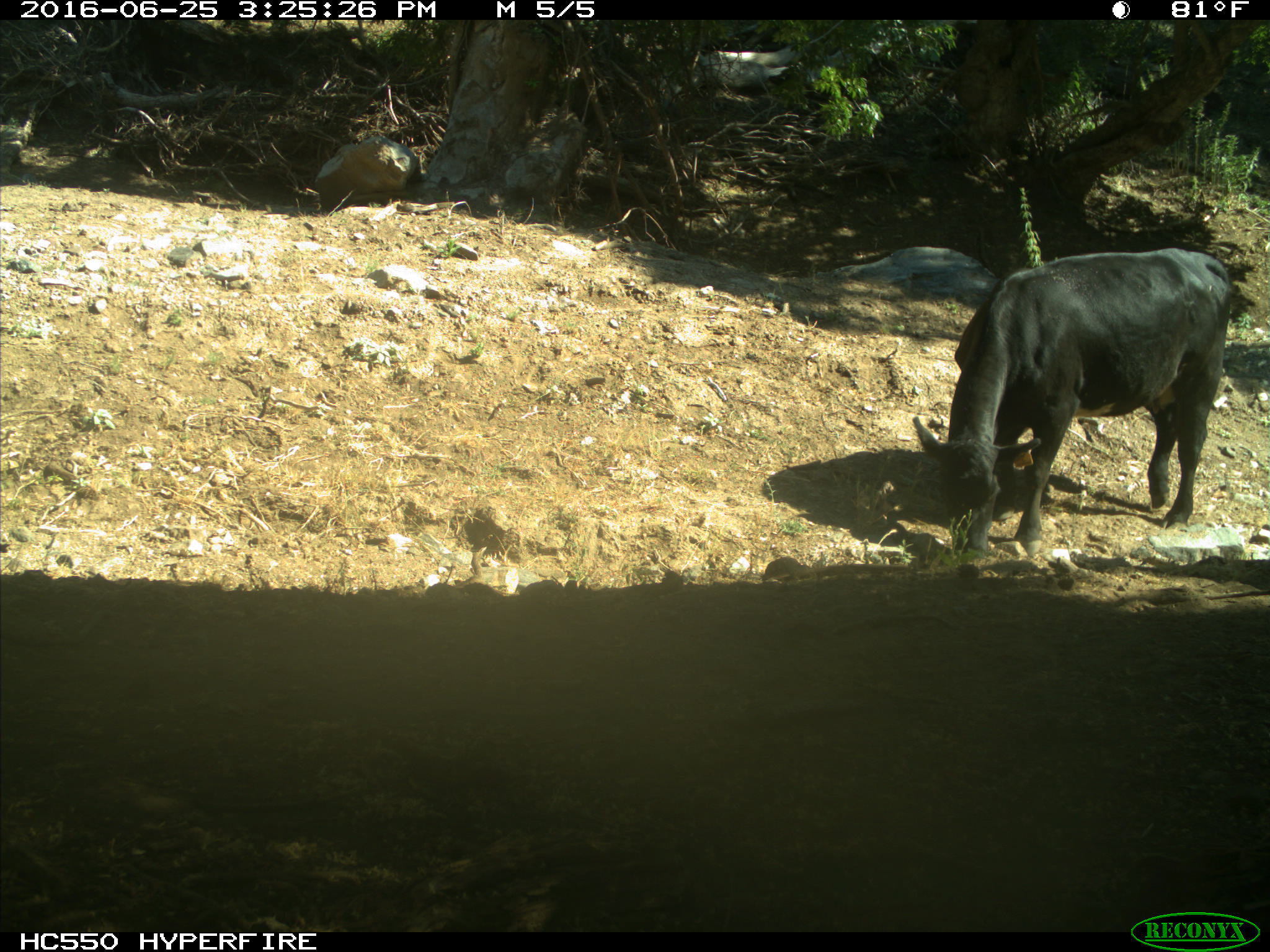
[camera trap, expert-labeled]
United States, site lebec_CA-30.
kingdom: Animalia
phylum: Chordata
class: Mammalia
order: Artiodactyla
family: Bovidae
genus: Bos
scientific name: Bos taurus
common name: domestic cow